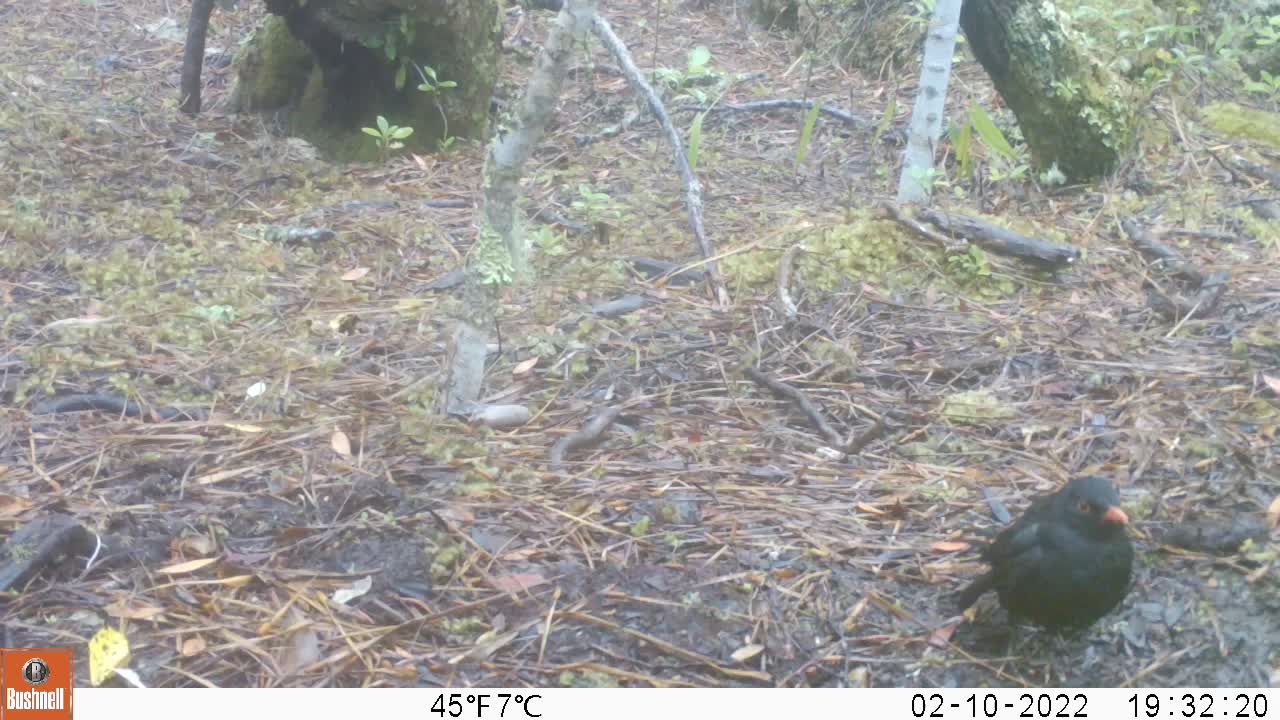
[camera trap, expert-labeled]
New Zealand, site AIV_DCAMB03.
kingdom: Animalia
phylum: Chordata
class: Aves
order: Passeriformes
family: Turdidae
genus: Turdus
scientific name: Turdus merula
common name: eurasian blackbird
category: blackbird